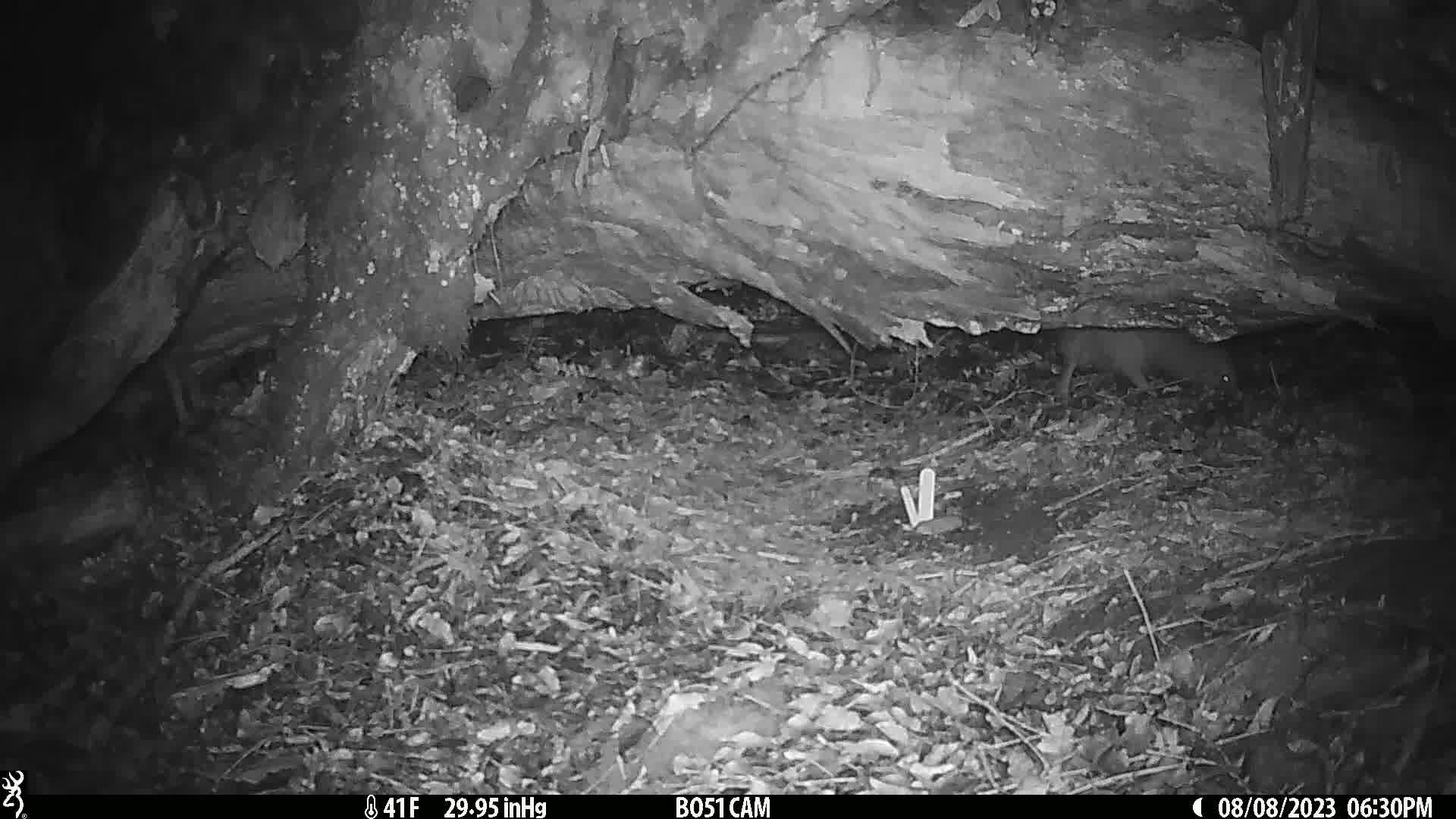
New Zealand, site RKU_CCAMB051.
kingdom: Animalia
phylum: Chordata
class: Aves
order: Apterygiformes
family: Apterygidae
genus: Apteryx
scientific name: Apteryx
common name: kiwi